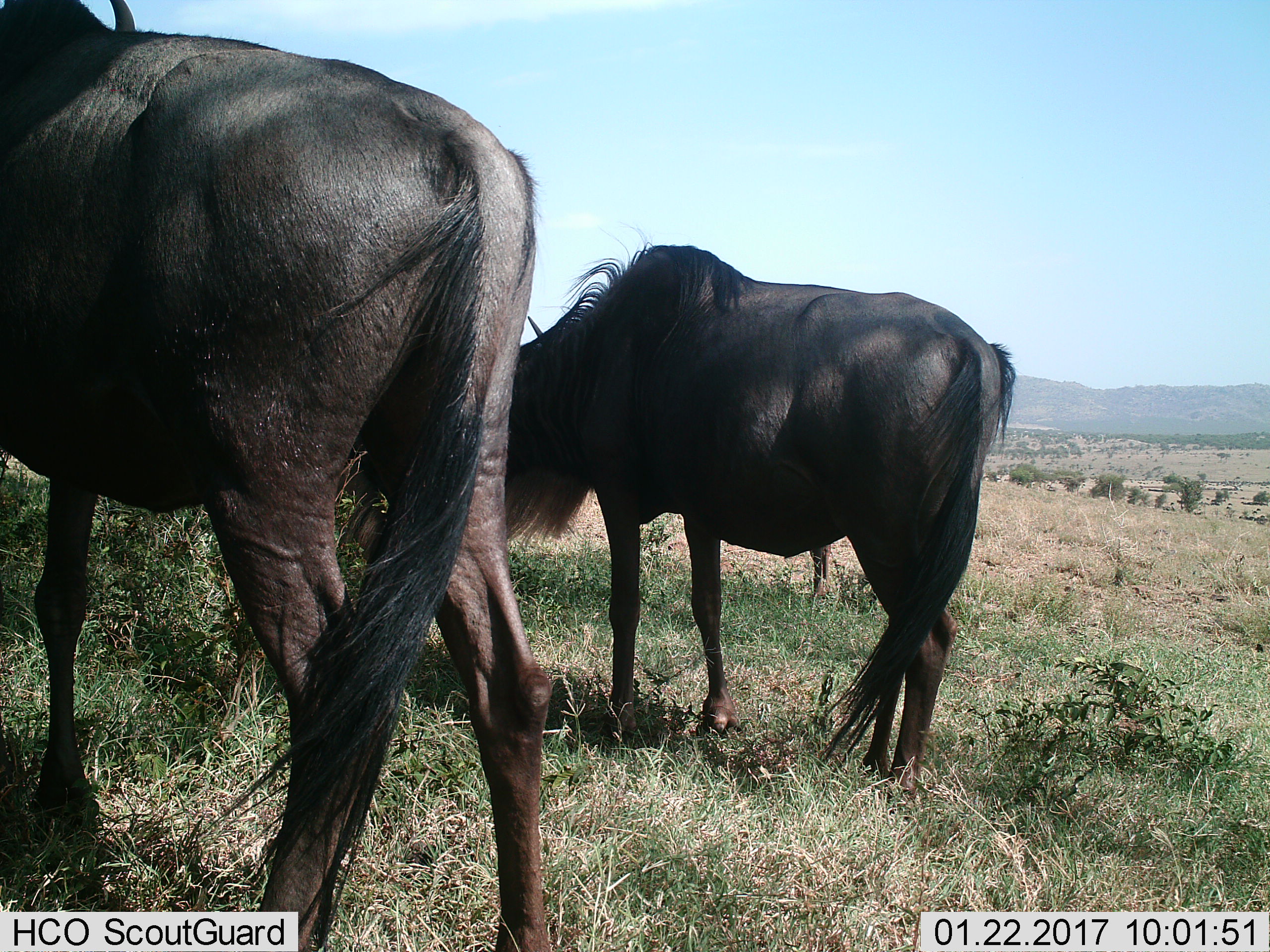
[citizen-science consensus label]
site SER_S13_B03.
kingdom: Animalia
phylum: Chordata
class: Mammalia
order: Artiodactyla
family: Bovidae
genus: Connochaetes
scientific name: Connochaetes taurinus taurinus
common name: blue wildebeest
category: wildebeestblue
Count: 2.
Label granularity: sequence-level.